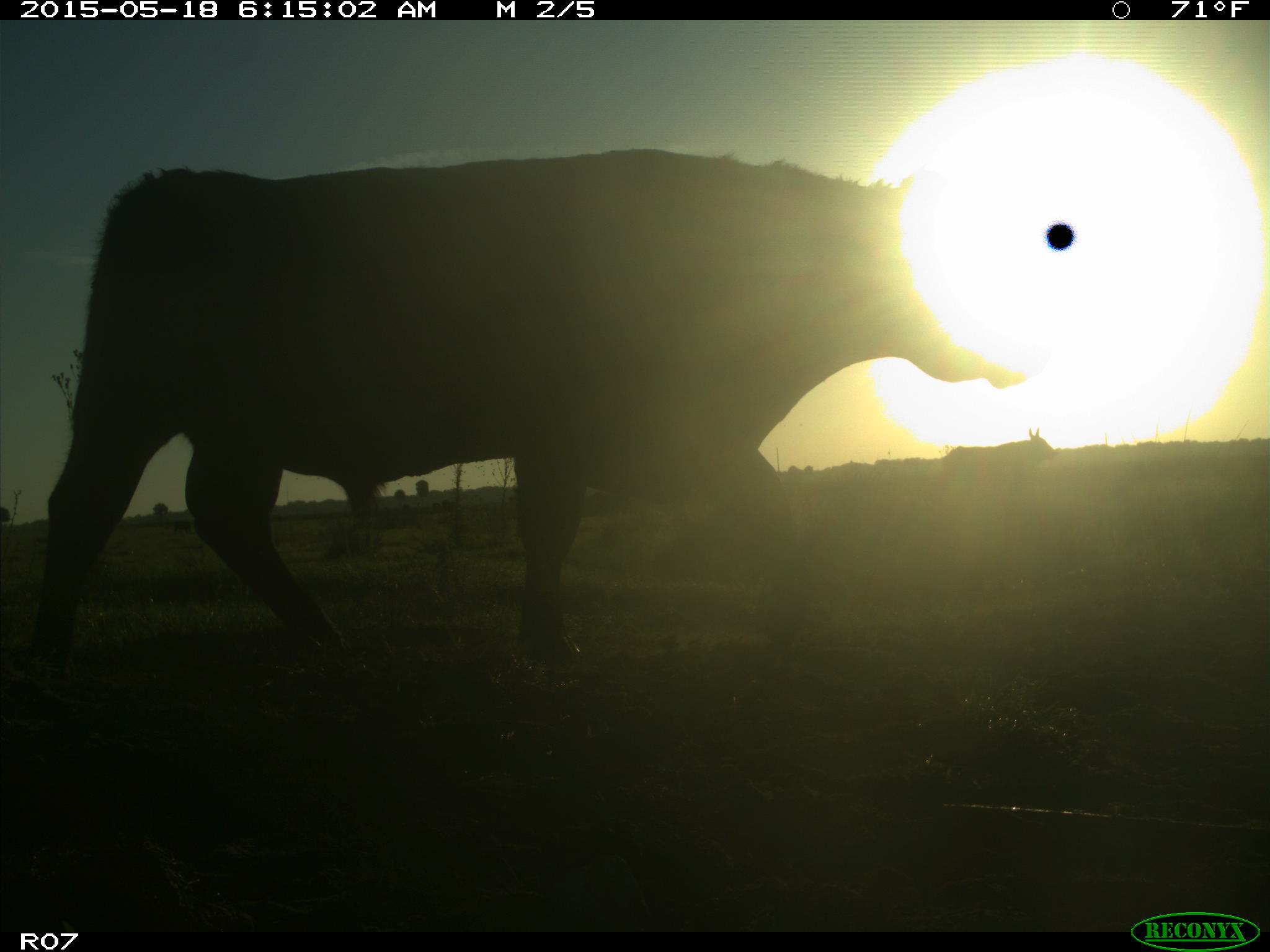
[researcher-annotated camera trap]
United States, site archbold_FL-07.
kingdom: Animalia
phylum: Chordata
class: Mammalia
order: Artiodactyla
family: Bovidae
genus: Bos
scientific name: Bos taurus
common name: domestic cow